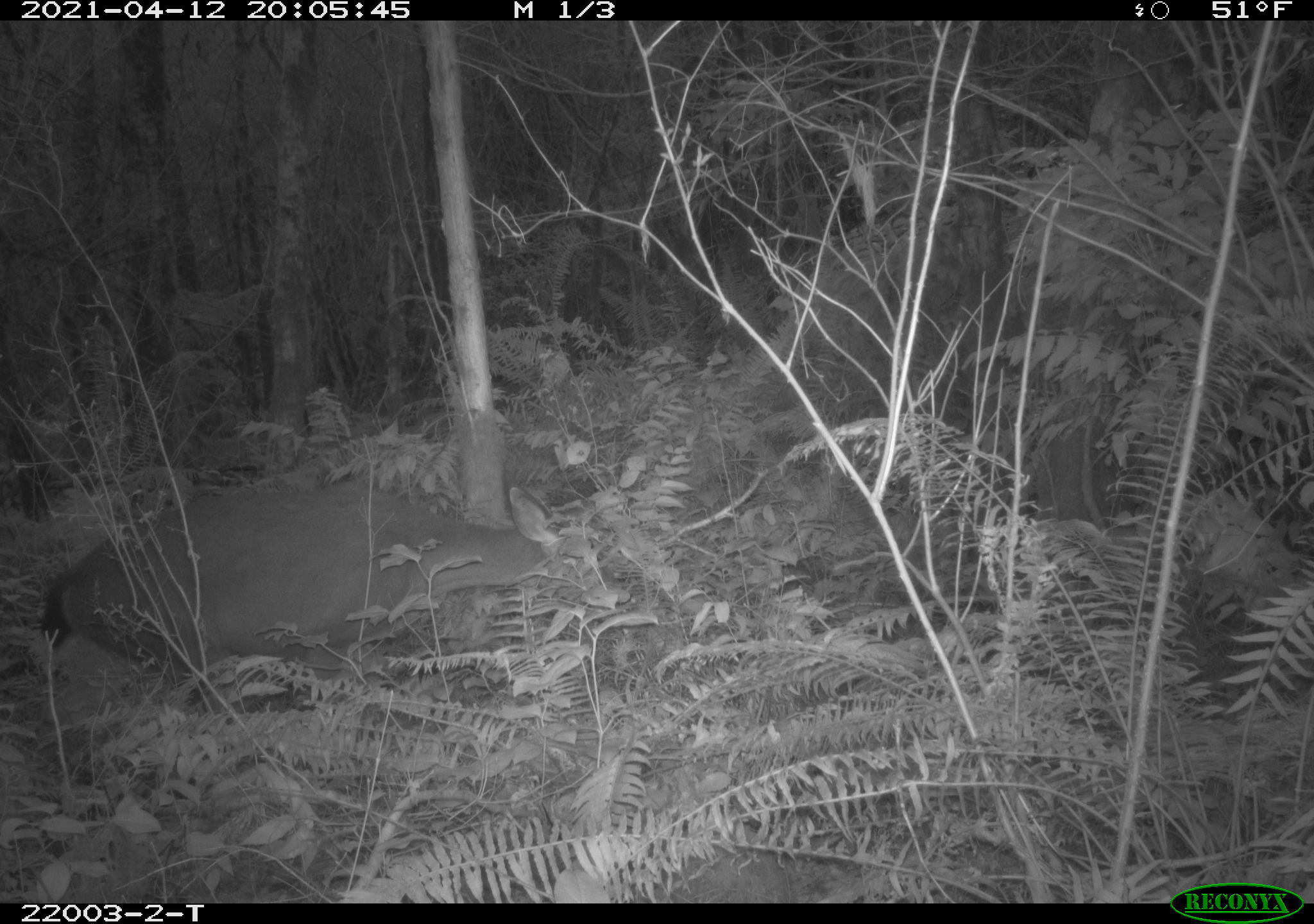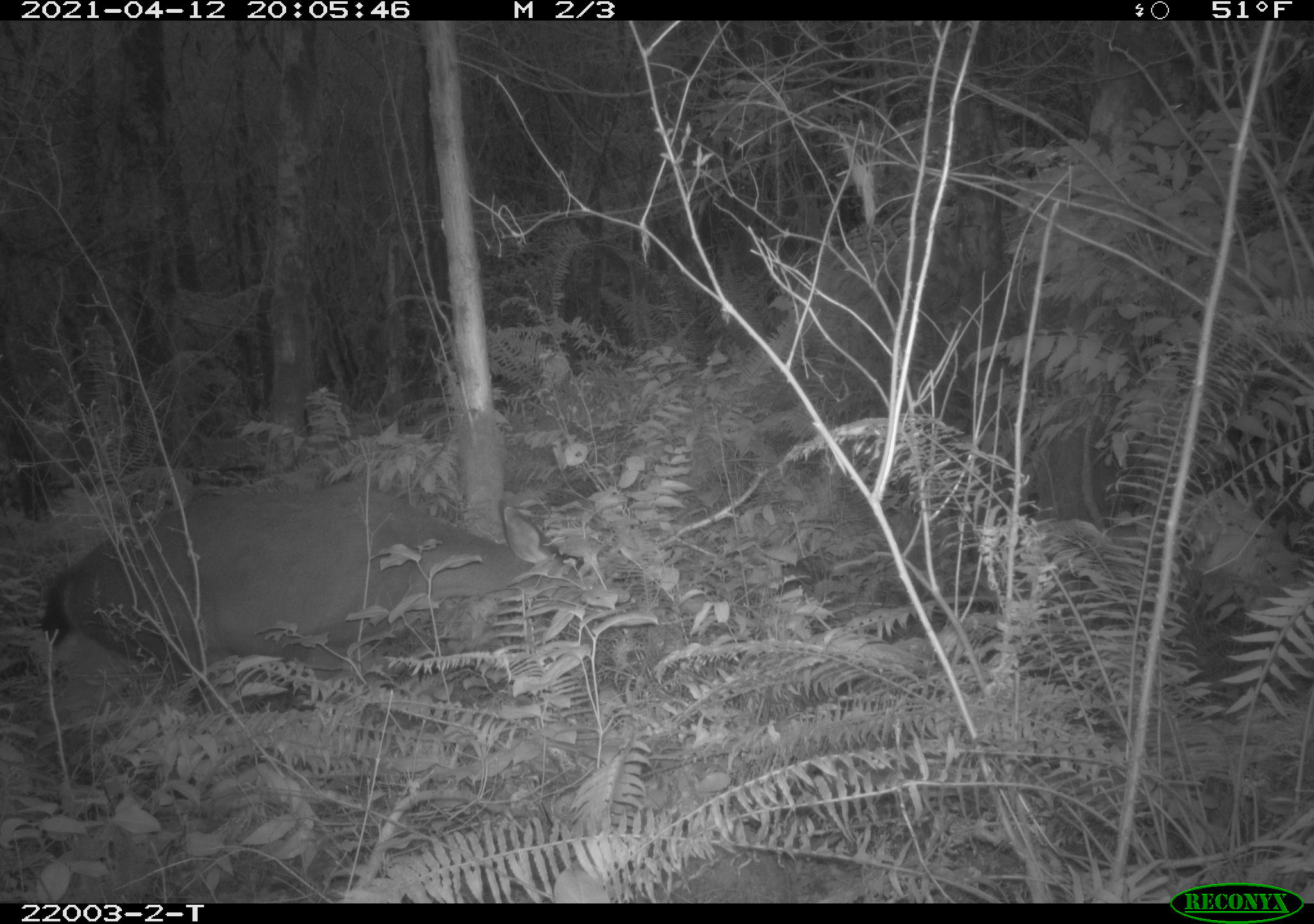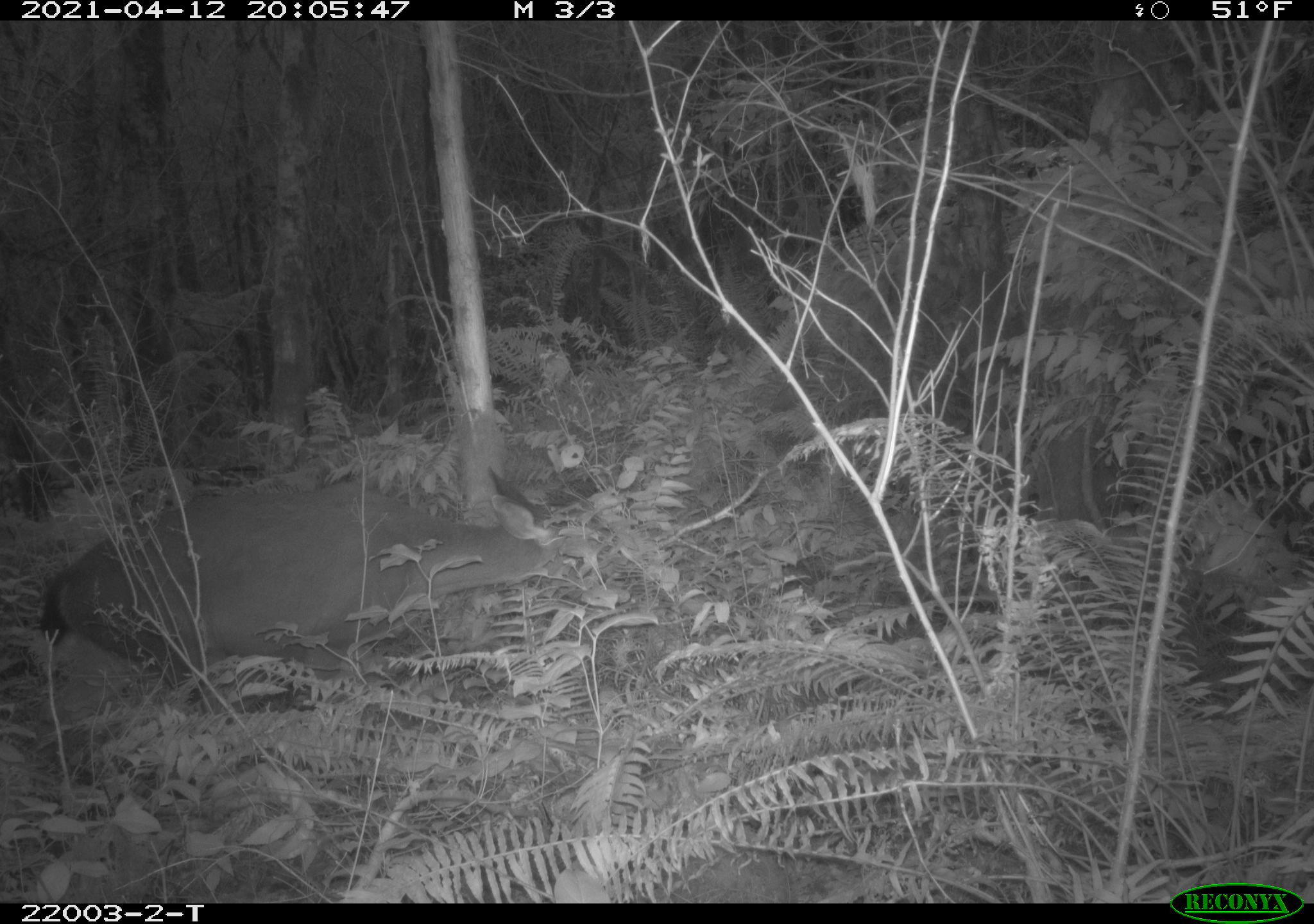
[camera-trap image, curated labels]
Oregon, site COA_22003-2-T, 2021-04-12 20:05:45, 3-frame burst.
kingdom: Animalia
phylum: Chordata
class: Mammalia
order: Artiodactyla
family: Cervidae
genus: Odocoileus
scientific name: Odocoileus hemionus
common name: black-tailed deer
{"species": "black-tailed deer (Odocoileus hemionus)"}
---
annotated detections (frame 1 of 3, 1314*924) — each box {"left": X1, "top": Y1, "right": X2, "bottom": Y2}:
black-tailed deer: {"left": 37, "top": 468, "right": 630, "bottom": 694}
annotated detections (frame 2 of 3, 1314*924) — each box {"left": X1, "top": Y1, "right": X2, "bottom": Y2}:
black-tailed deer: {"left": 32, "top": 477, "right": 620, "bottom": 689}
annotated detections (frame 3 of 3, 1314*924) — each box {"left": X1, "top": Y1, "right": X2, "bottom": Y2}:
black-tailed deer: {"left": 33, "top": 456, "right": 603, "bottom": 698}